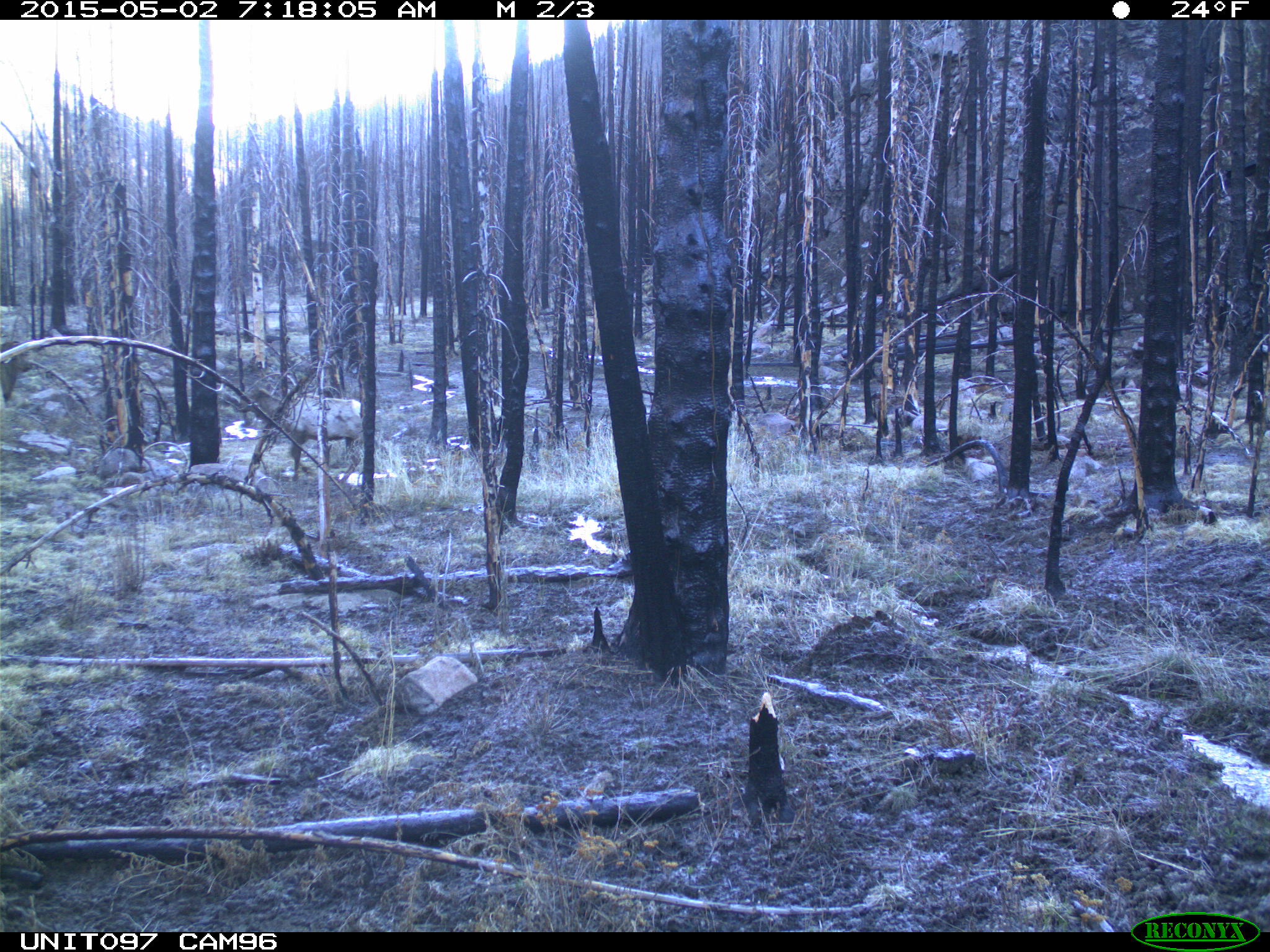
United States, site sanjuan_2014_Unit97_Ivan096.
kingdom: Animalia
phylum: Chordata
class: Mammalia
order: Artiodactyla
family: Cervidae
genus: Cervus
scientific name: Cervus elaphus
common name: red deer